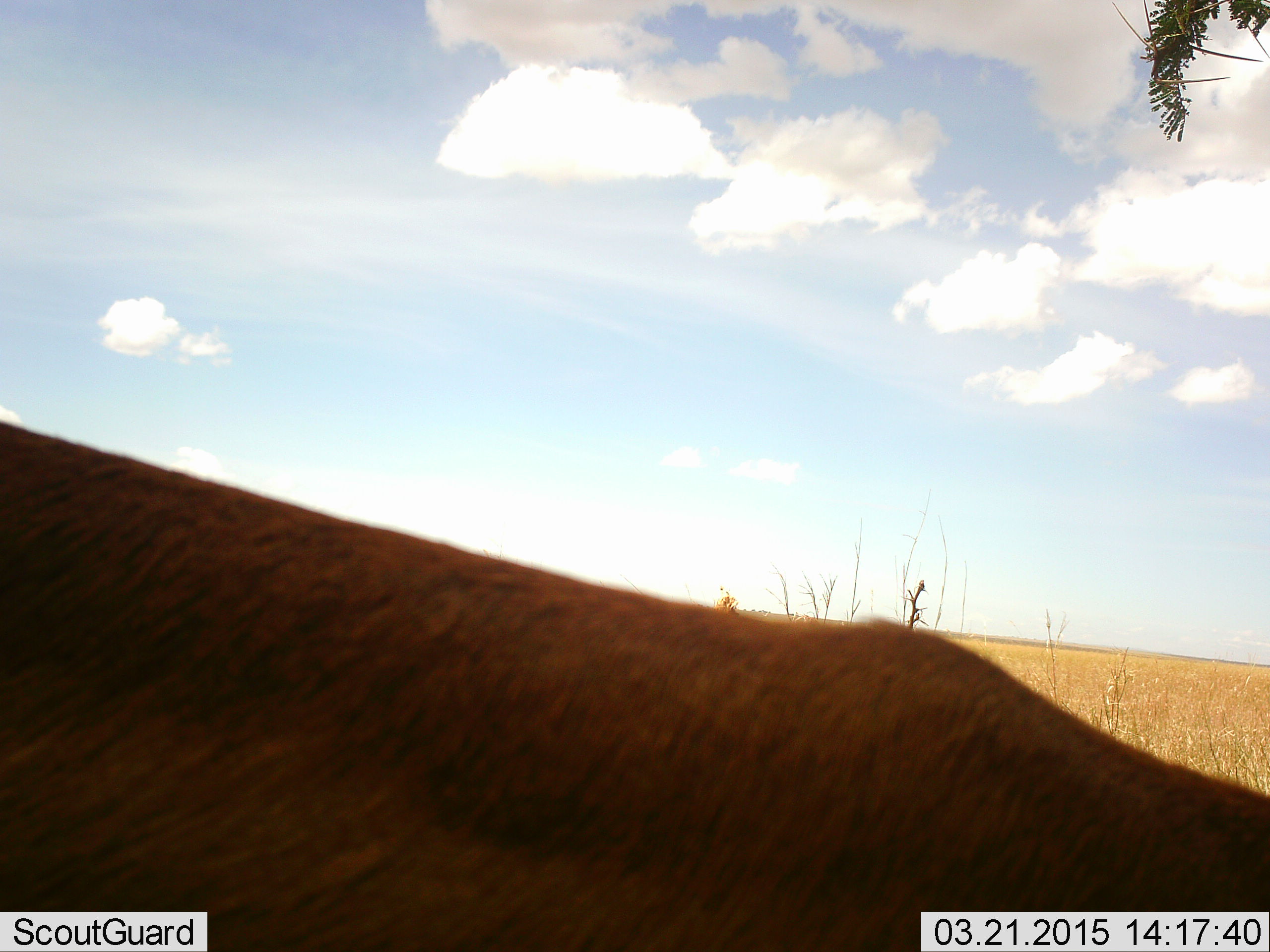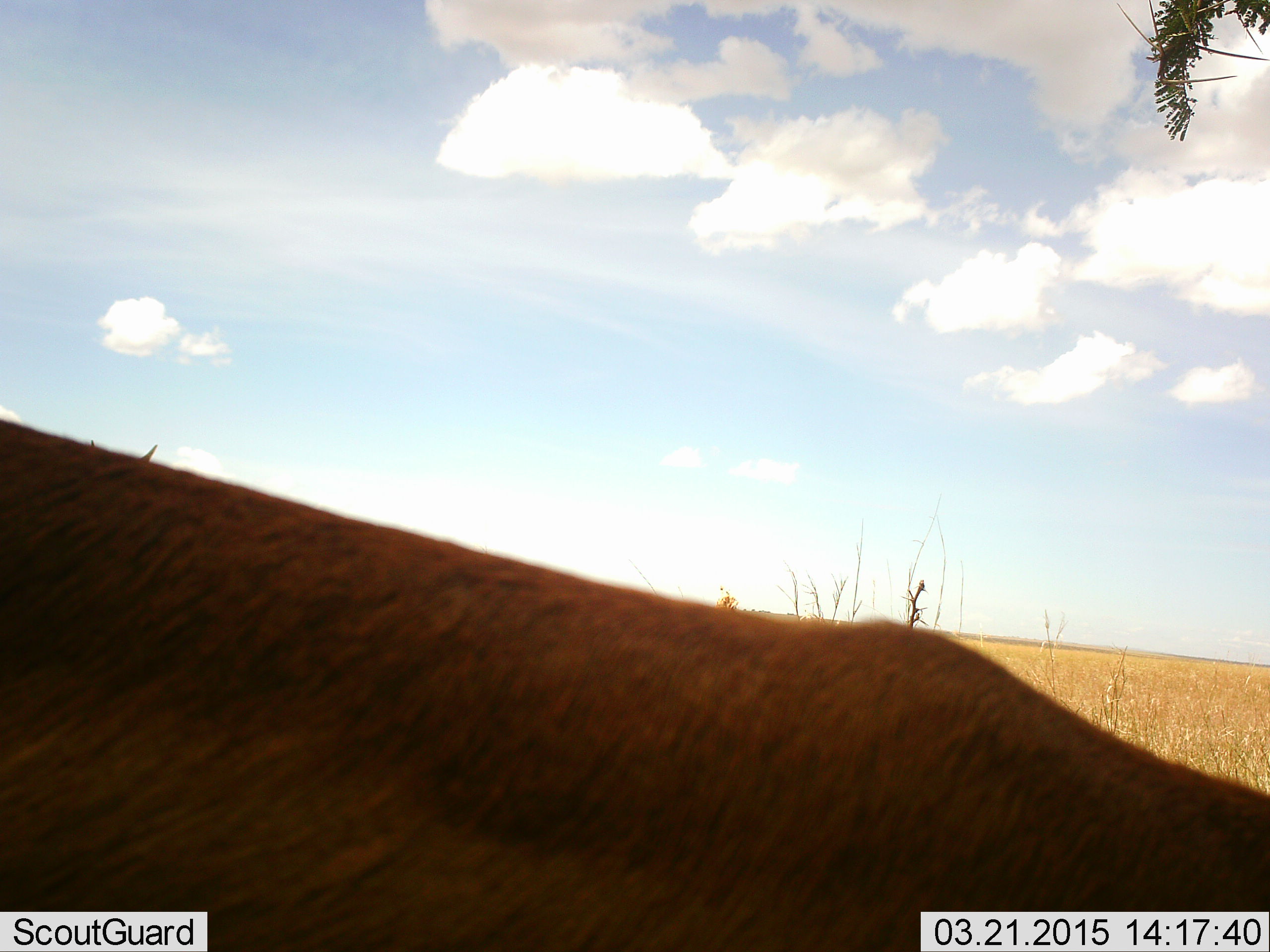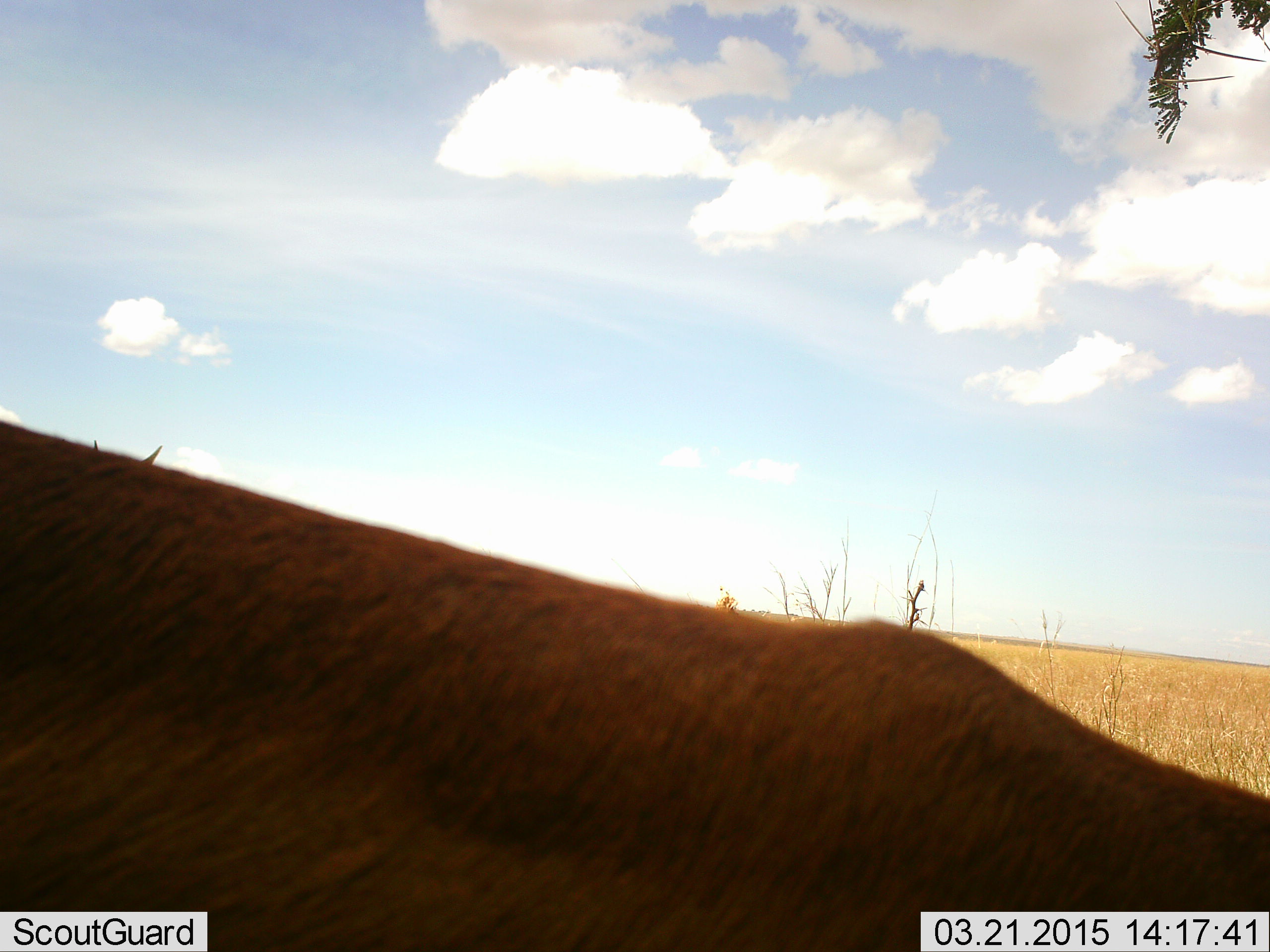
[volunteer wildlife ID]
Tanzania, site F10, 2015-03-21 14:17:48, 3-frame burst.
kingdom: Animalia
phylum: Chordata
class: Mammalia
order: Artiodactyla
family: Bovidae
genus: Eudorcas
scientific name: Eudorcas thomsonii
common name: thomson's gazelle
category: gazellethomsons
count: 1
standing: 75%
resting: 0%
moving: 0%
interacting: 0%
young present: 0%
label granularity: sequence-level